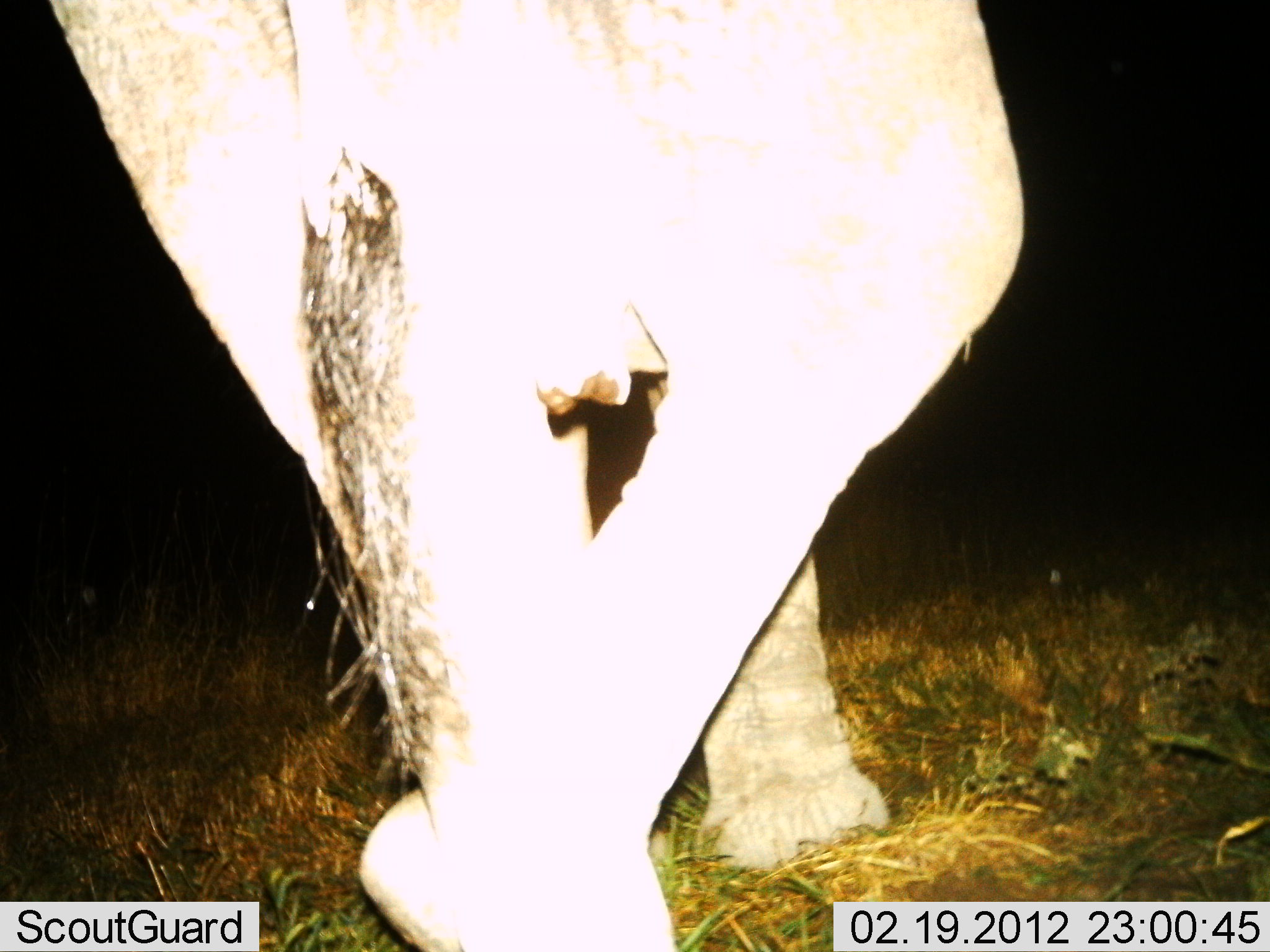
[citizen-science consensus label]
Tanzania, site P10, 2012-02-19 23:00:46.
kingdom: Animalia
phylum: Chordata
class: Mammalia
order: Proboscidea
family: Elephantidae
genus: Loxodonta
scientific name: Loxodonta africana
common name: african bush elephant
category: elephant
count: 1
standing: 40%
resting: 0%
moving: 60%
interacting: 0%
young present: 0%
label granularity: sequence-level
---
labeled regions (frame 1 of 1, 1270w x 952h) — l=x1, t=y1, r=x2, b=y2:
animal: l=46, t=1, r=1026, b=952